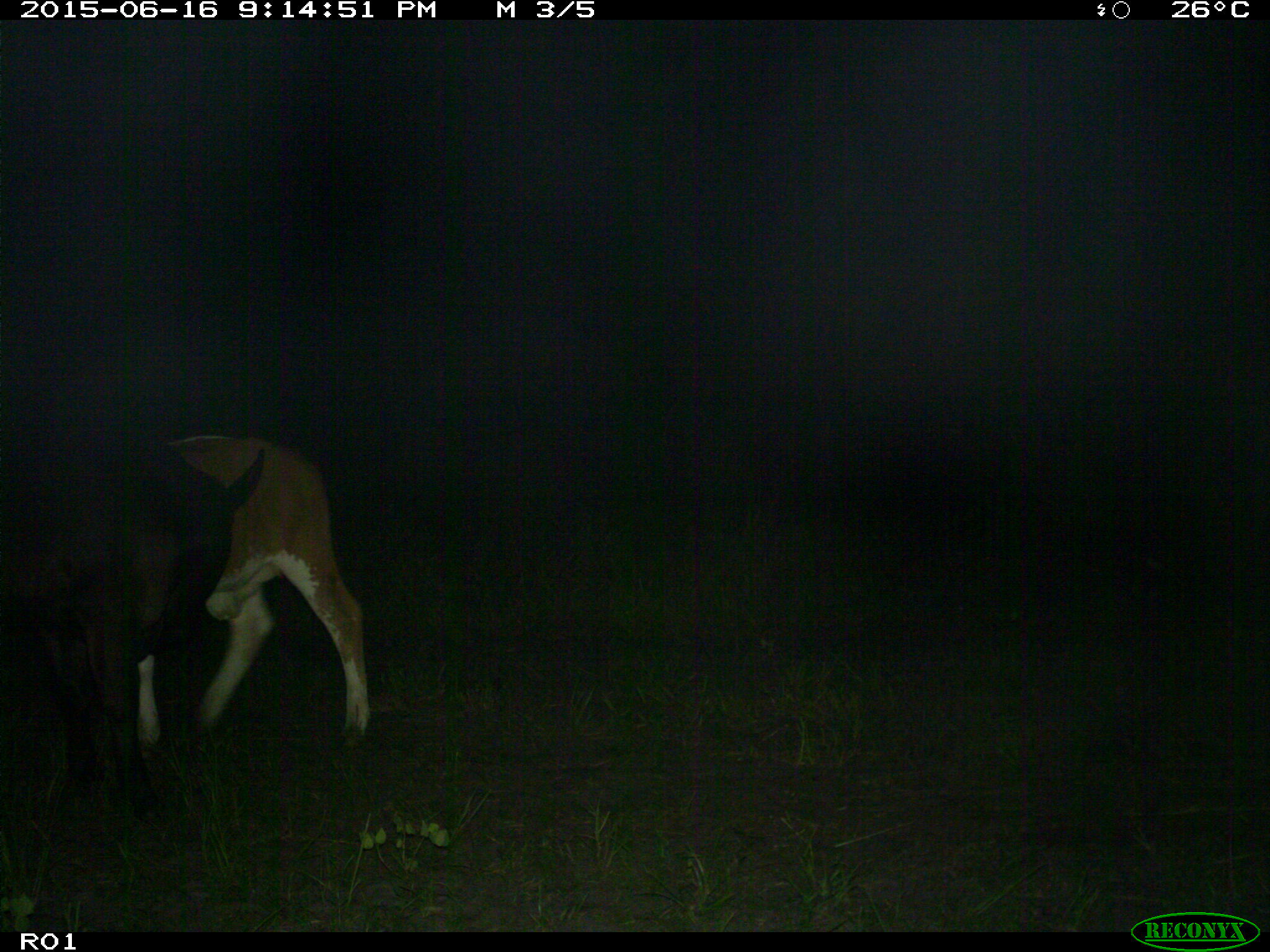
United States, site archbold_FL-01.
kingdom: Animalia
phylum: Chordata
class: Mammalia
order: Artiodactyla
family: Bovidae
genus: Bos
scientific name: Bos taurus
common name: domestic cow